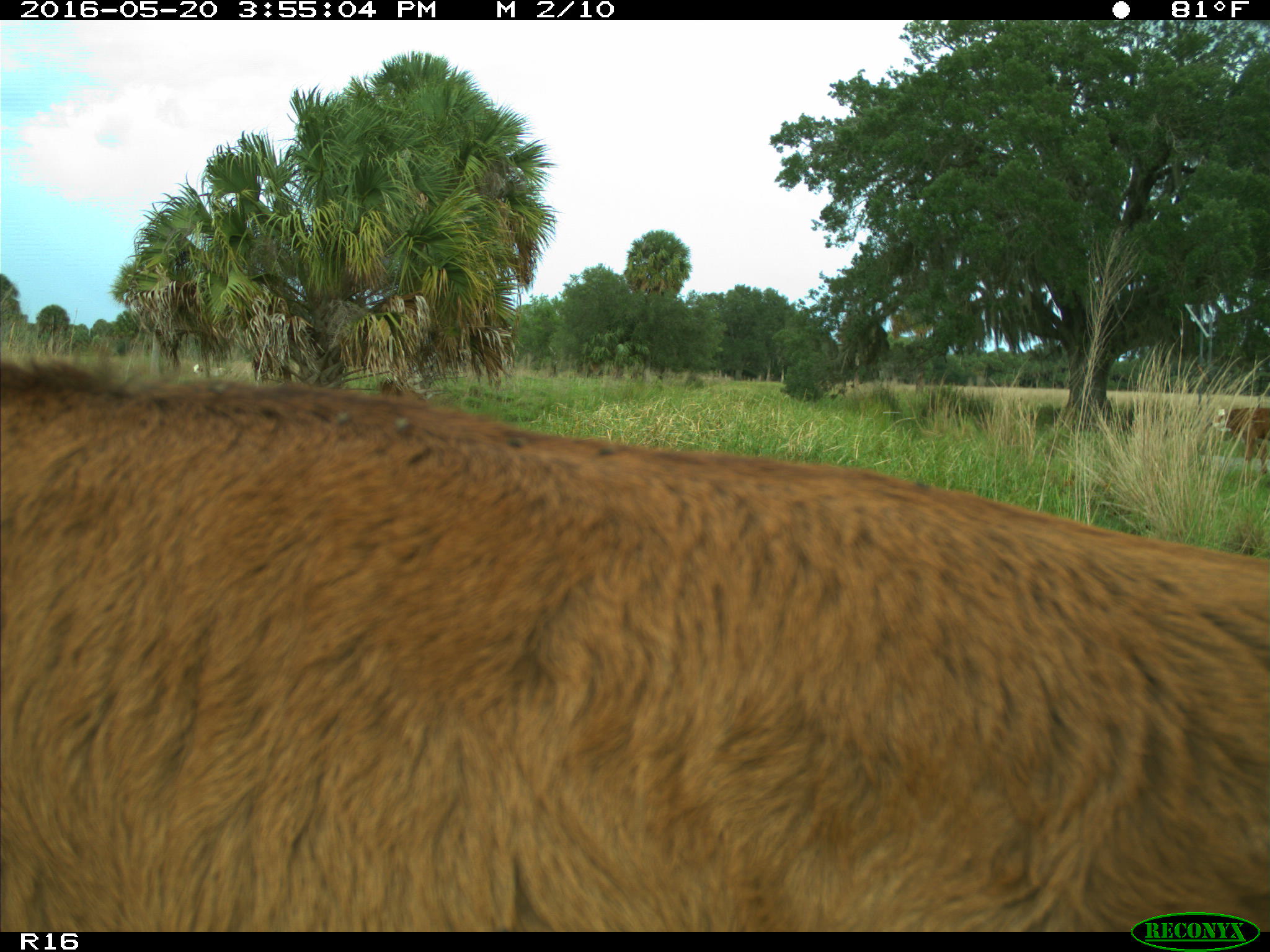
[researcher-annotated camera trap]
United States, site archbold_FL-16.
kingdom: Animalia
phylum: Chordata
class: Mammalia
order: Artiodactyla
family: Bovidae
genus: Bos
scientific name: Bos taurus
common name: domestic cow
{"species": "Bos taurus (domestic cow)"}